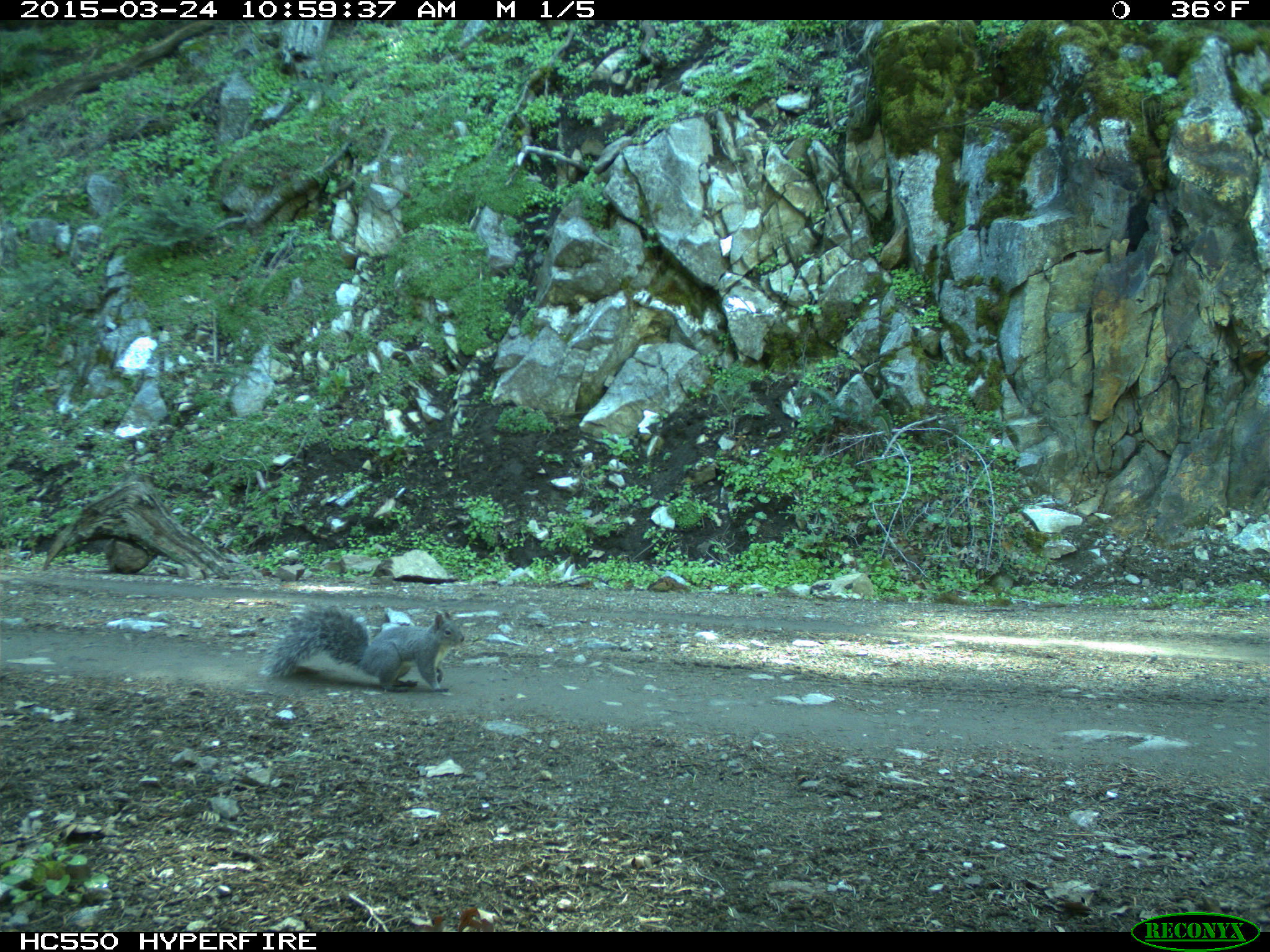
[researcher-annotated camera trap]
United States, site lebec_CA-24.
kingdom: Animalia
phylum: Chordata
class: Mammalia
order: Rodentia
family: Sciuridae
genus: Sciurus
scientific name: Sciurus carolinensis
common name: eastern gray squirrel